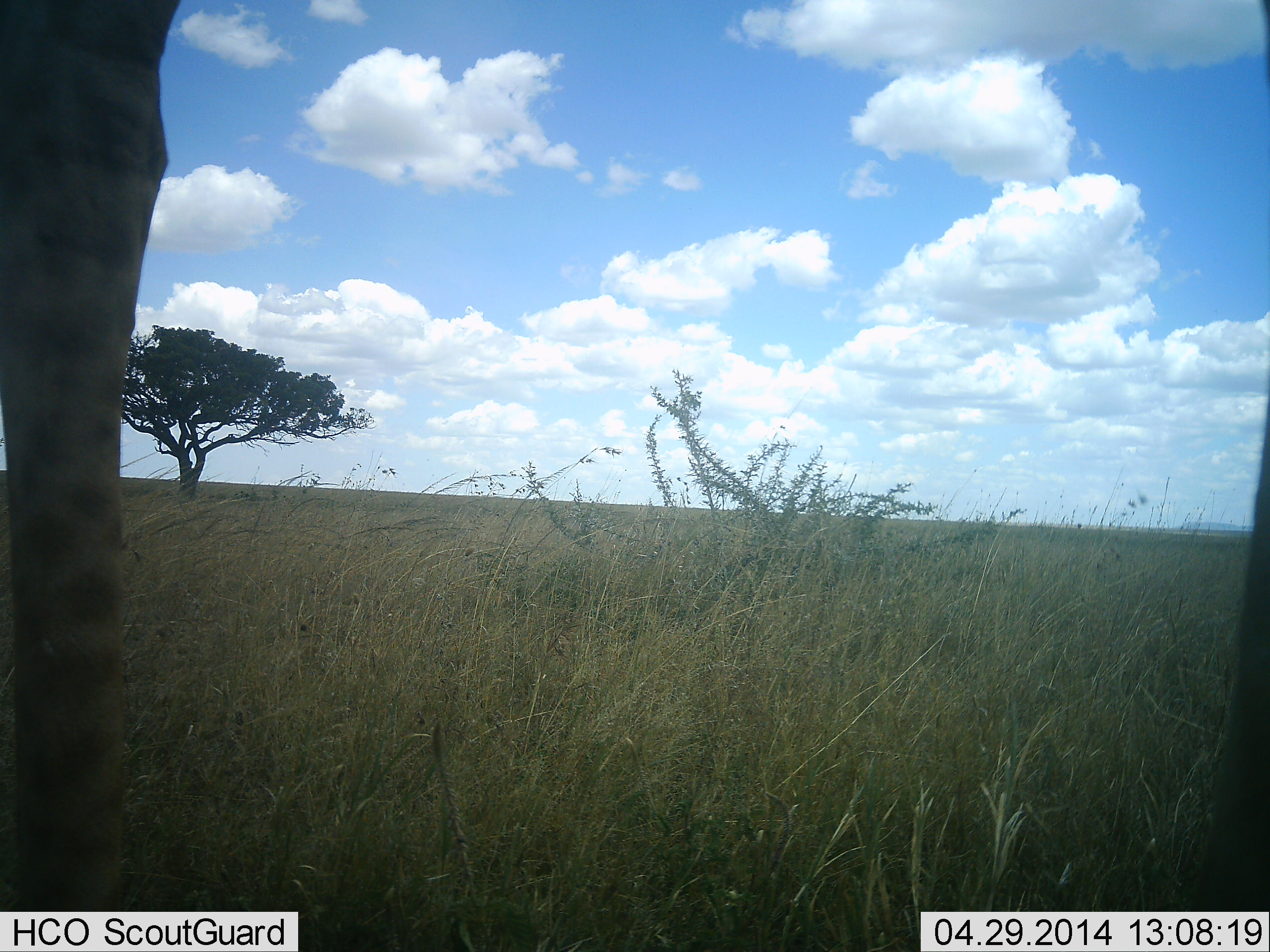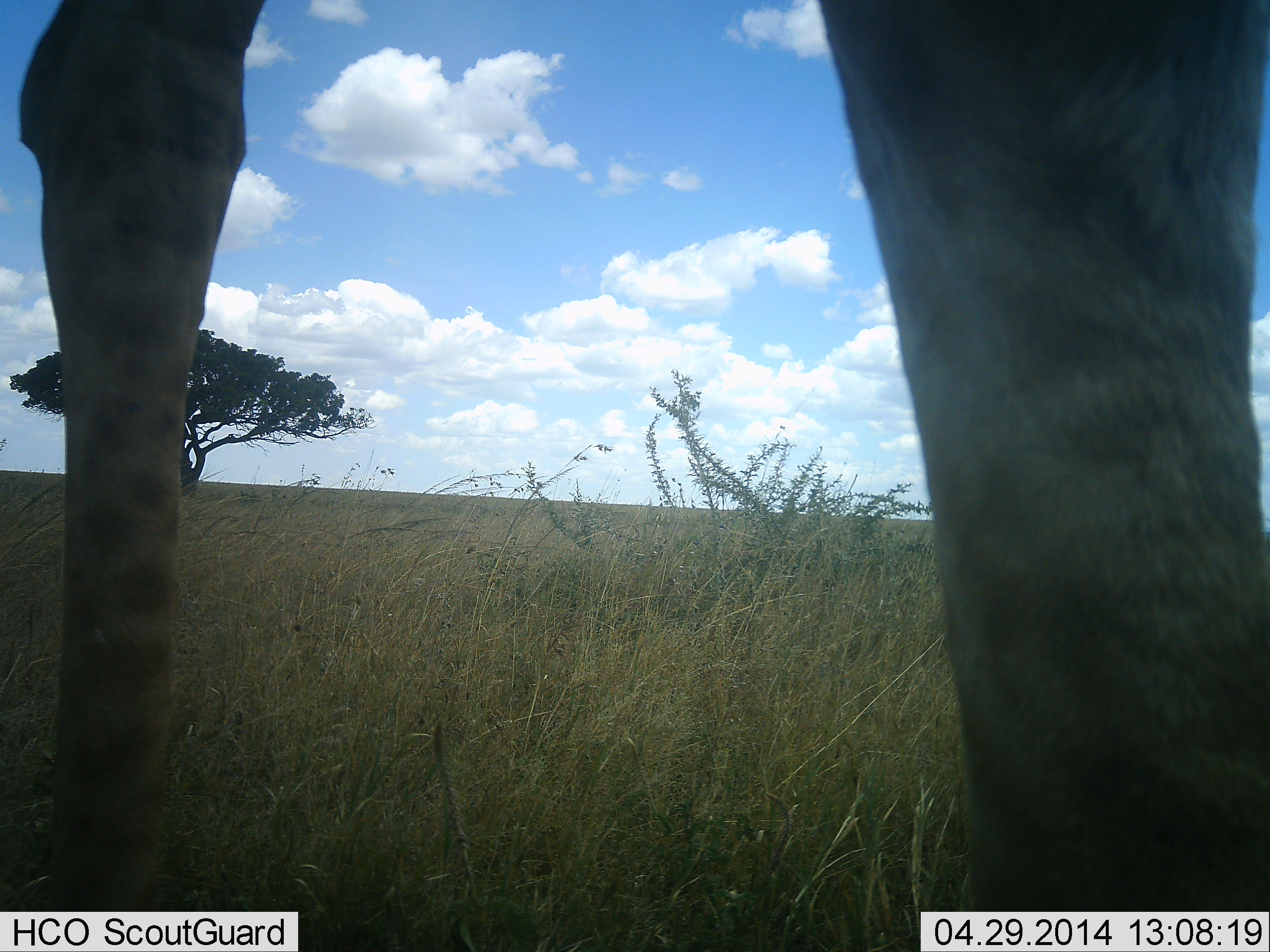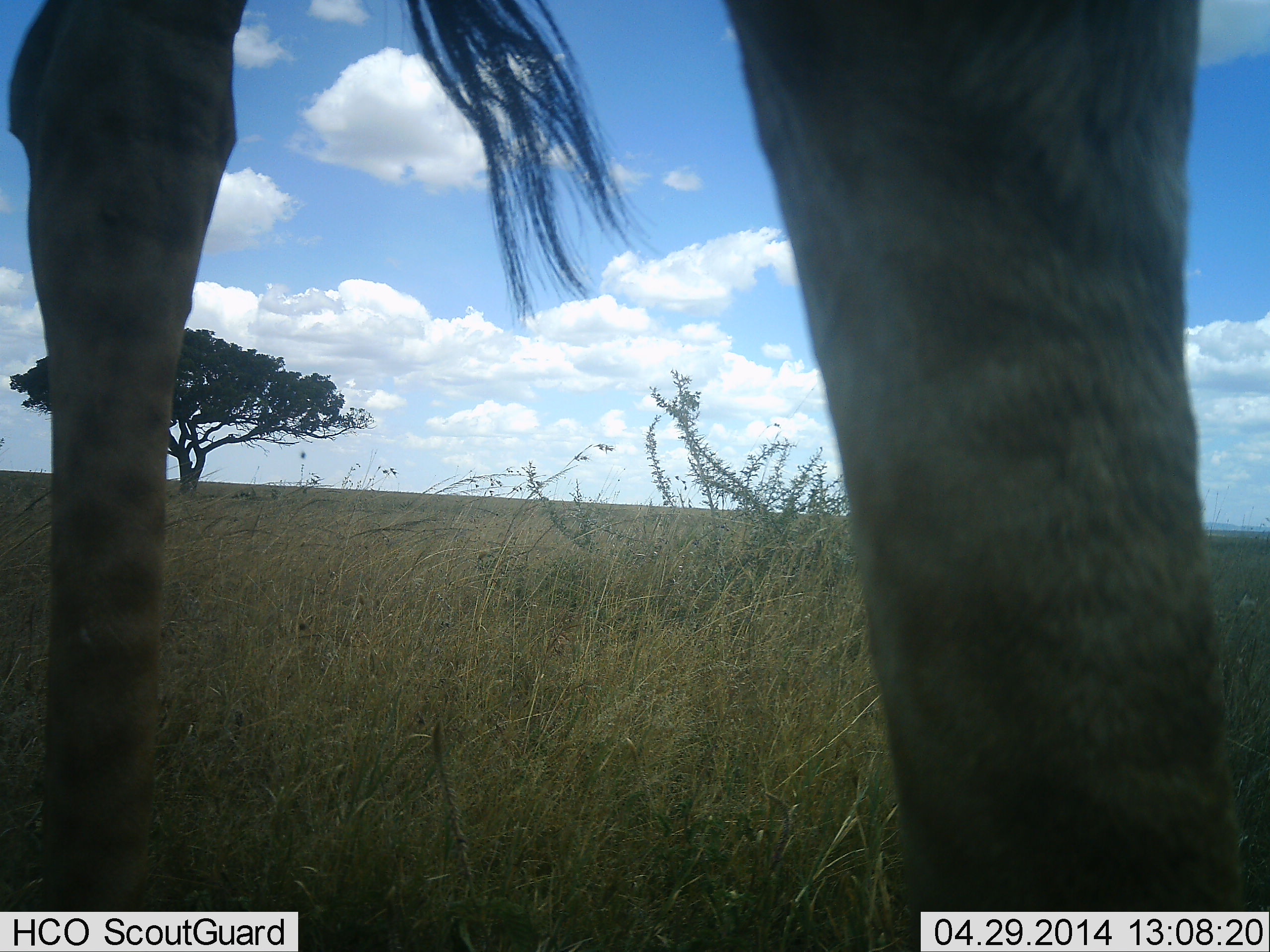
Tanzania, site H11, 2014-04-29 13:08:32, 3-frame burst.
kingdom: Animalia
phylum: Chordata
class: Mammalia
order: Artiodactyla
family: Giraffidae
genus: Giraffa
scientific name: Giraffa camelopardalis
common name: giraffe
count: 1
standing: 70%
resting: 0%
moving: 30%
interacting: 0%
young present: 0%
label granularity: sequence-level